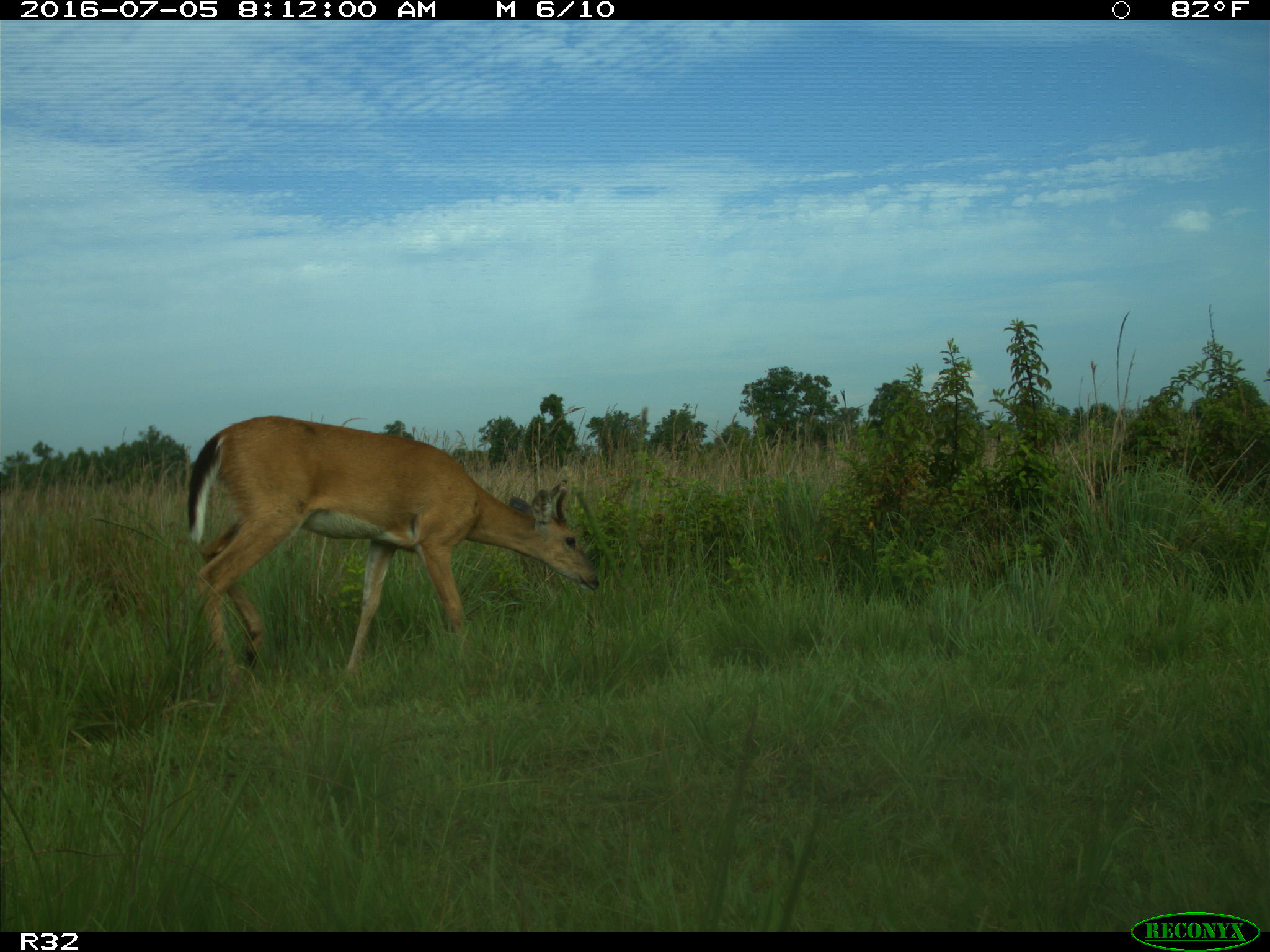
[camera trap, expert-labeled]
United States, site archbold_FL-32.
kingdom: Animalia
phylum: Chordata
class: Mammalia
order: Artiodactyla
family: Cervidae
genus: Odocoileus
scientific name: Odocoileus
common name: deer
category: unidentified deer